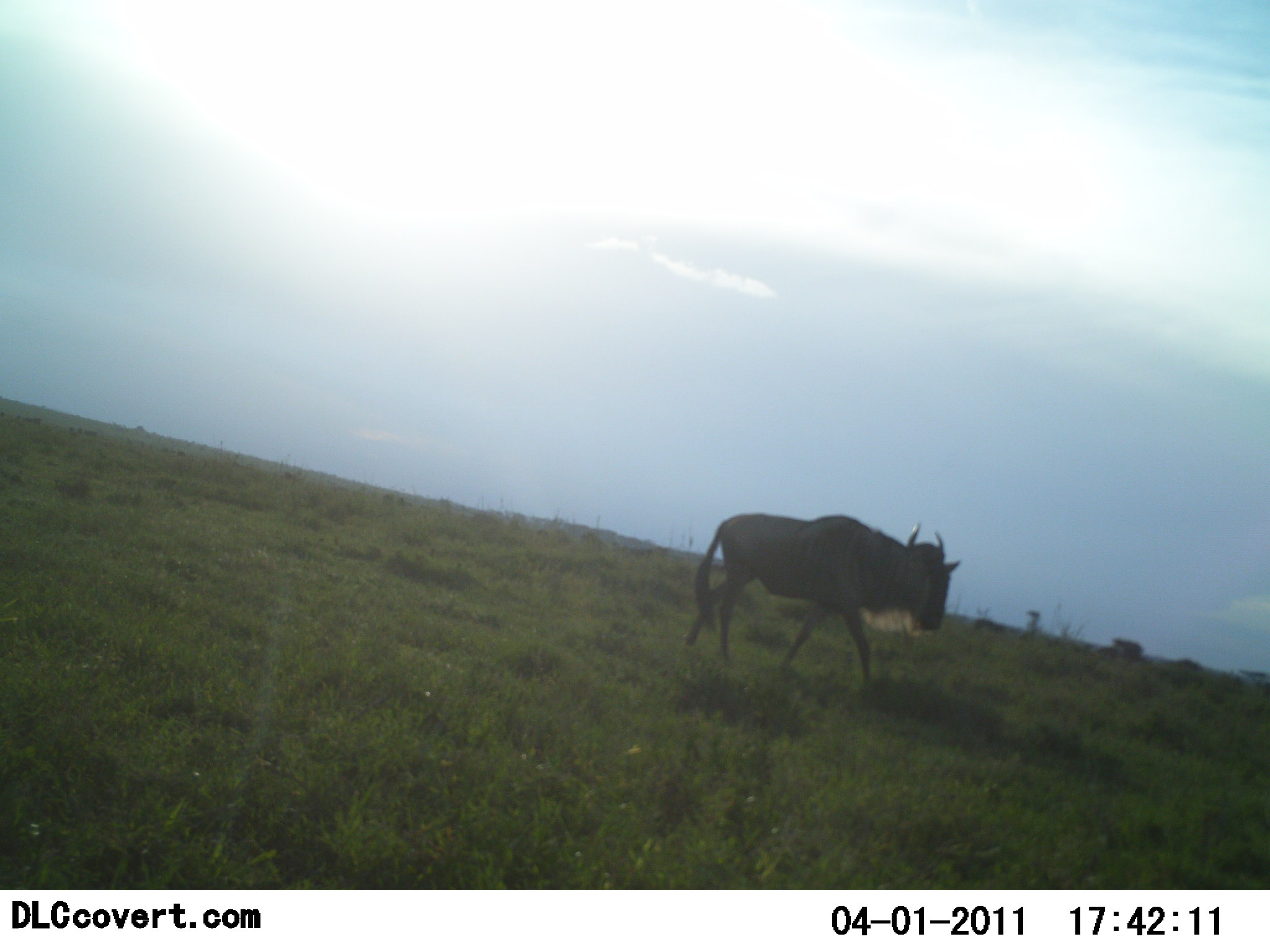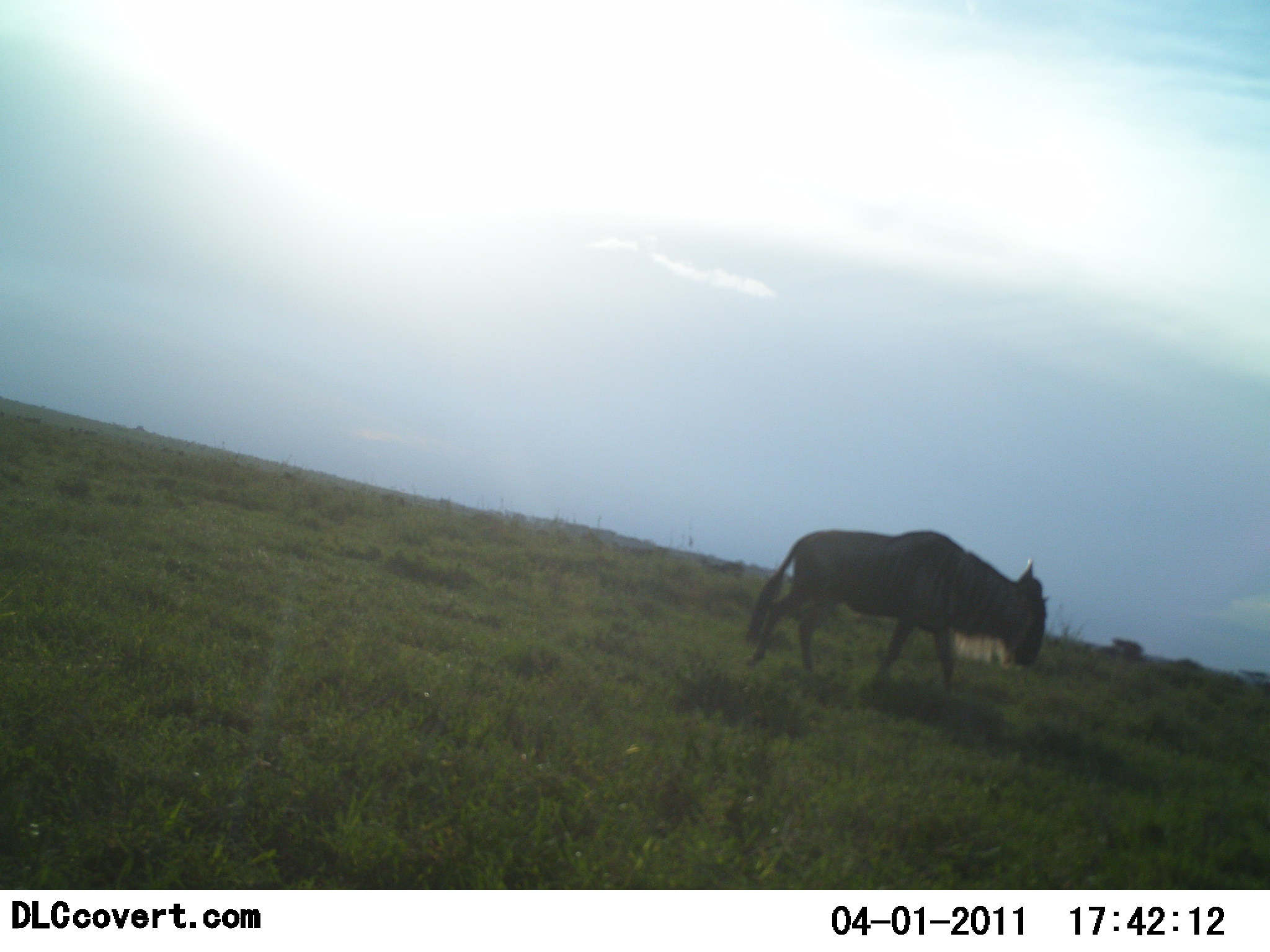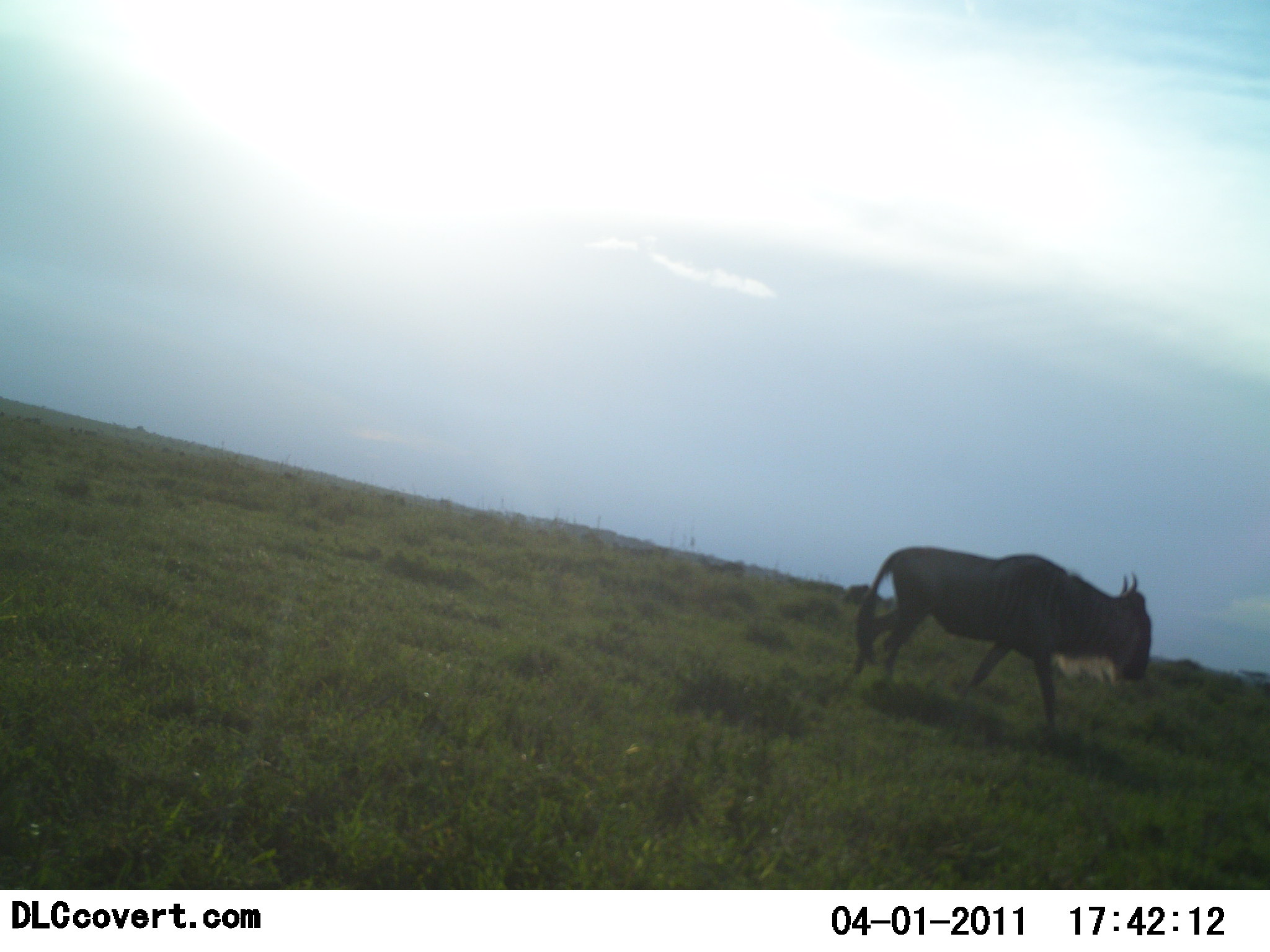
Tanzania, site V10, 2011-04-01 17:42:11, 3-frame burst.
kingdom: Animalia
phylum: Chordata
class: Mammalia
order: Artiodactyla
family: Bovidae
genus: Connochaetes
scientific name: Connochaetes taurinus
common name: blue wildebeest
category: wildebeest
Wildebeest (blue wildebeest) (Connochaetes taurinus), count 1. Behavior (volunteer vote fractions): standing 0%, resting 0%, moving 100%, interacting 0%. Young present (vote fraction): 0%. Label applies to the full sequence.